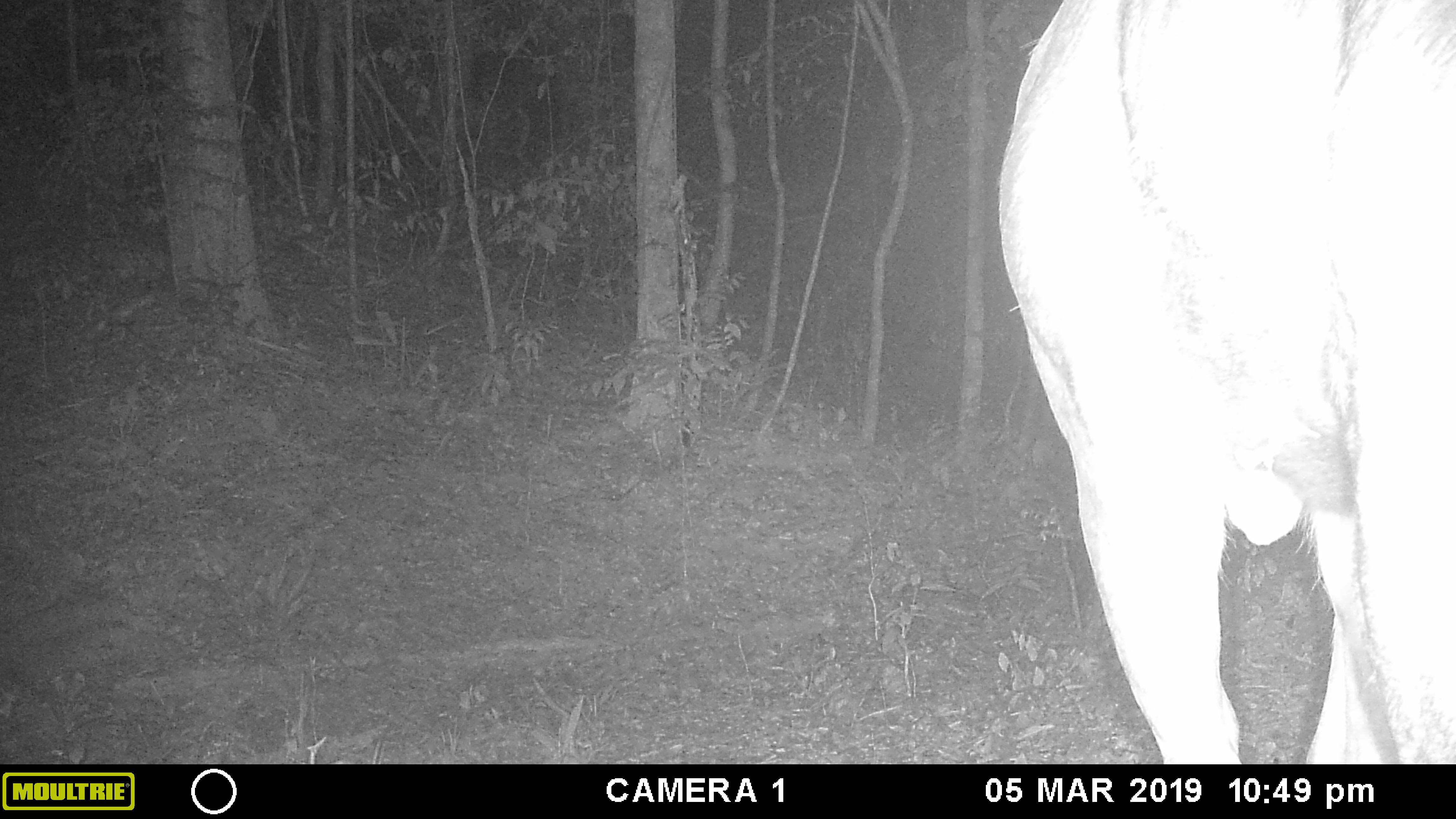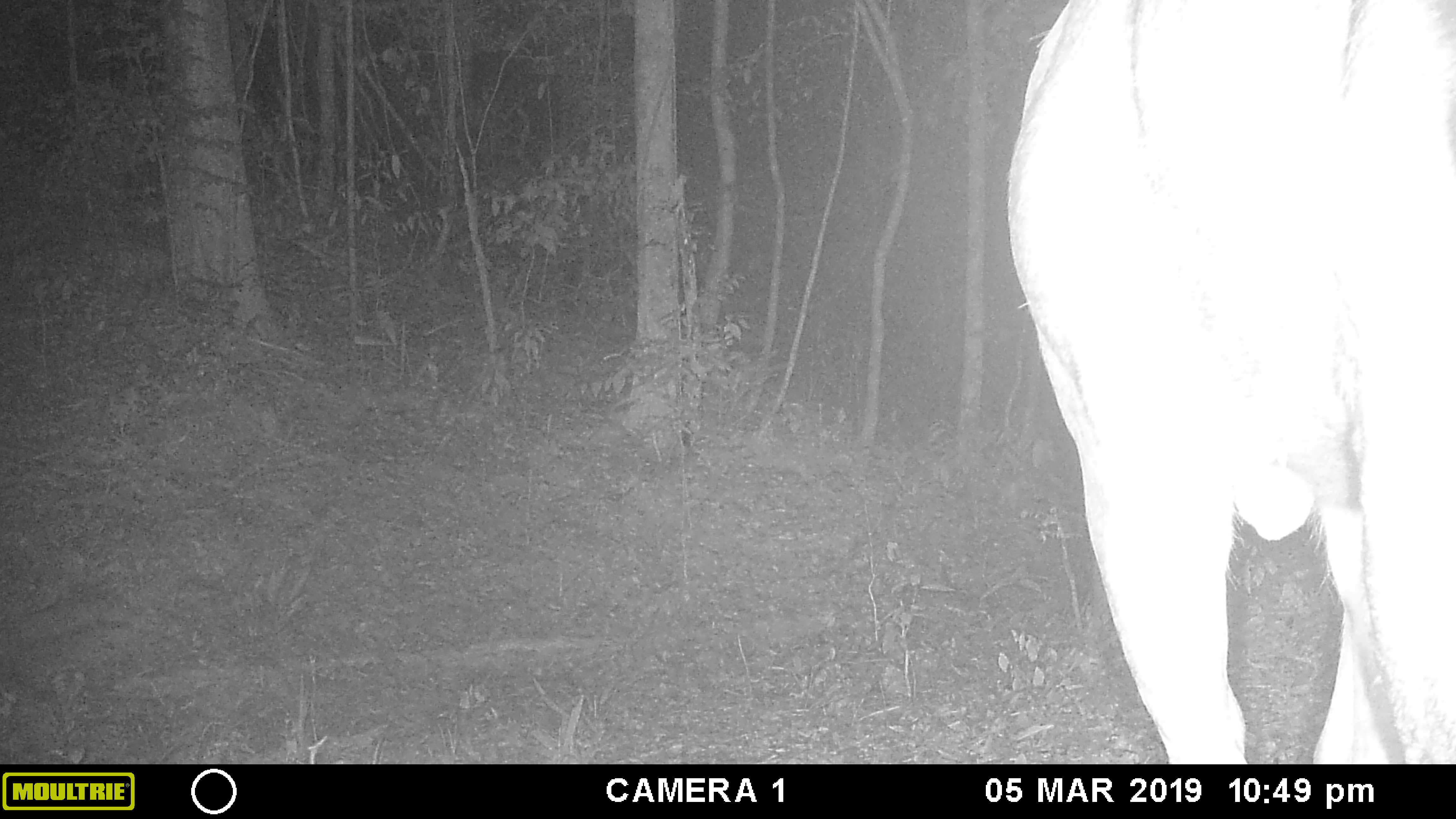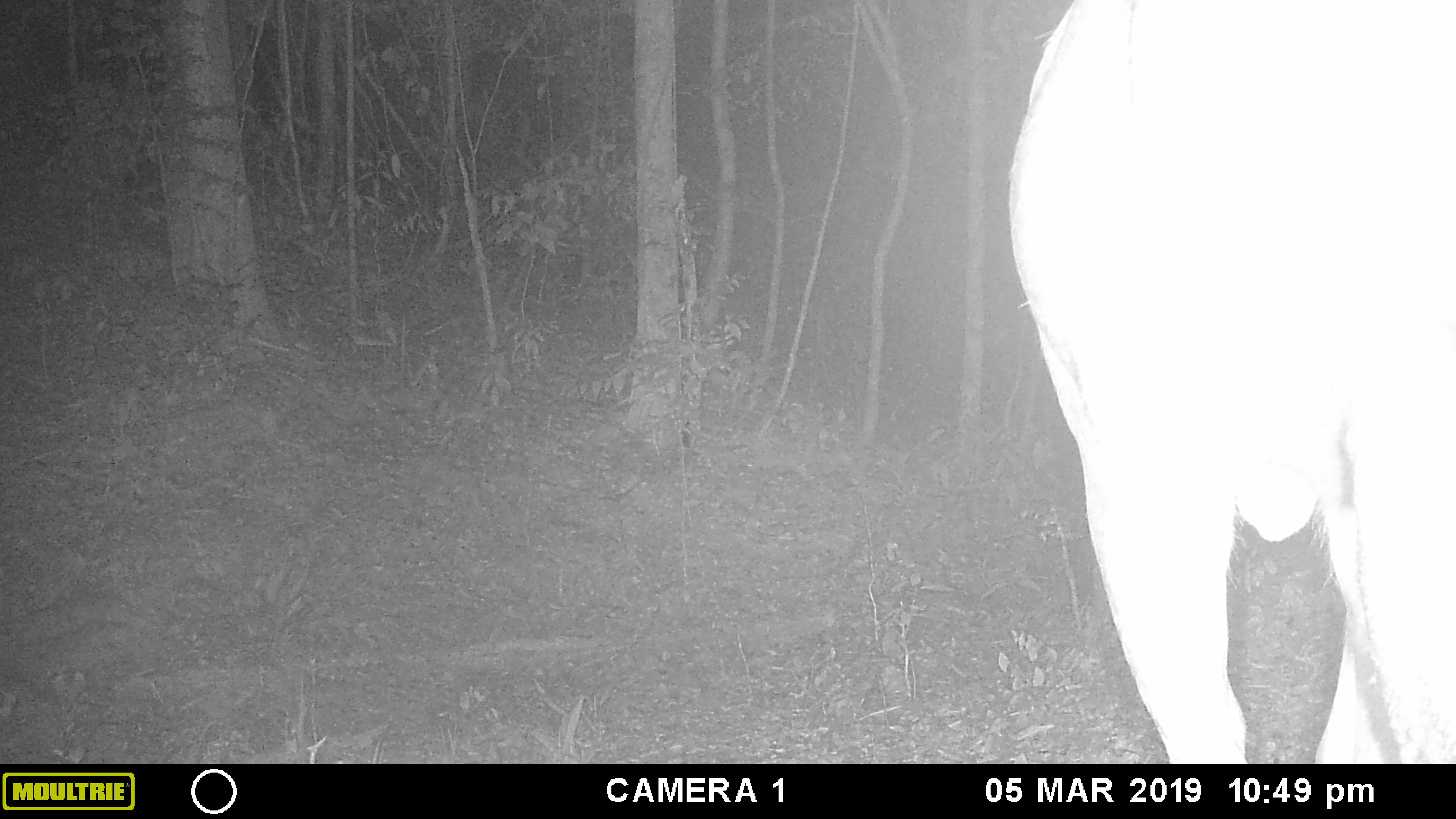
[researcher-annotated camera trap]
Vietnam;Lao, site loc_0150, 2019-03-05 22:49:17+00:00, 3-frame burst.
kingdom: Animalia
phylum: Chordata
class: Mammalia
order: Artiodactyla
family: Cervidae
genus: Rusa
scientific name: Rusa unicolor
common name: sambar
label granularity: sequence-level